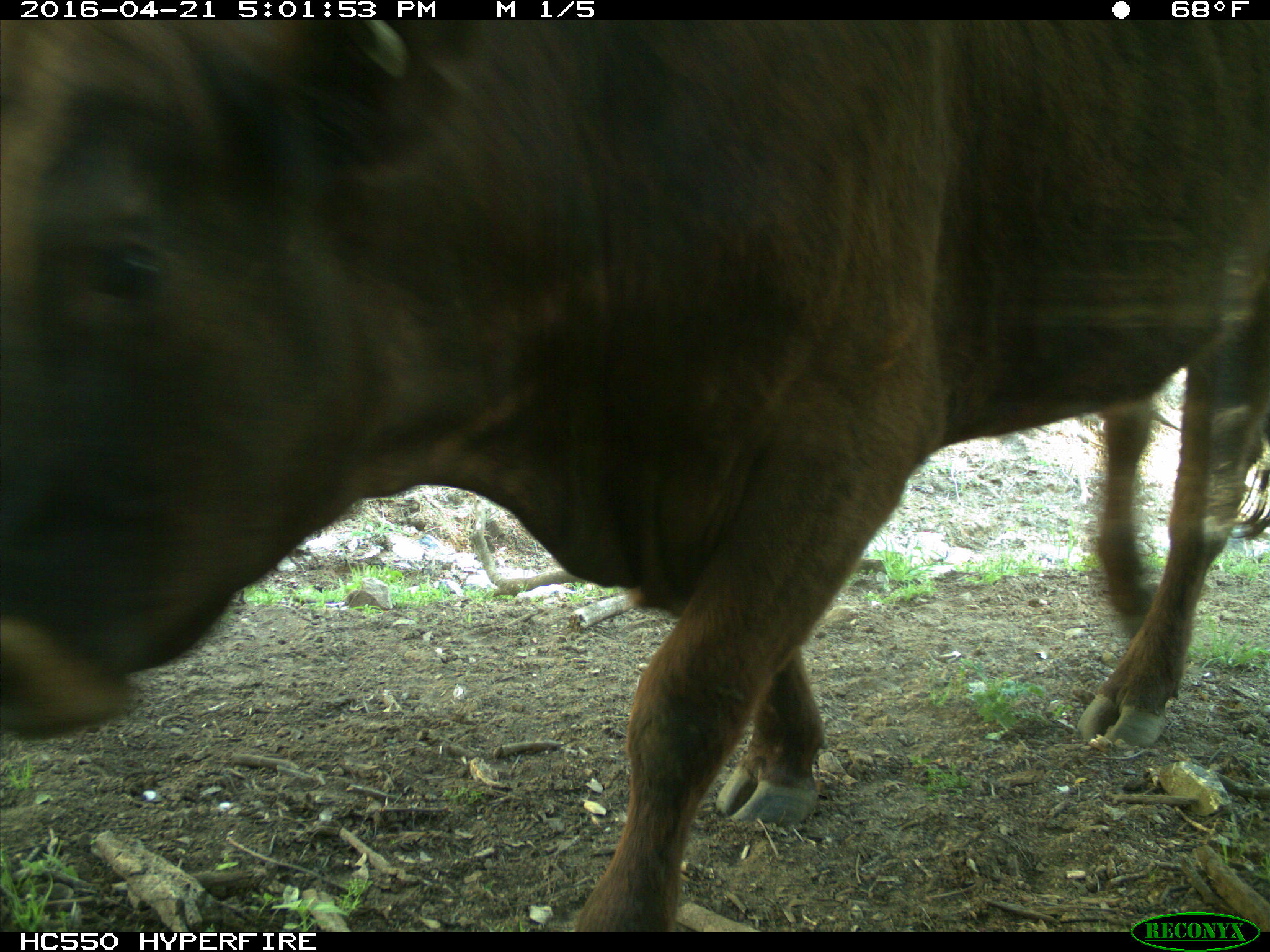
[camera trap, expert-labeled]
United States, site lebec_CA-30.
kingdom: Animalia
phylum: Chordata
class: Mammalia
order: Artiodactyla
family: Bovidae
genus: Bos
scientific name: Bos taurus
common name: domestic cow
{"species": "Bos taurus (domestic cow)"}